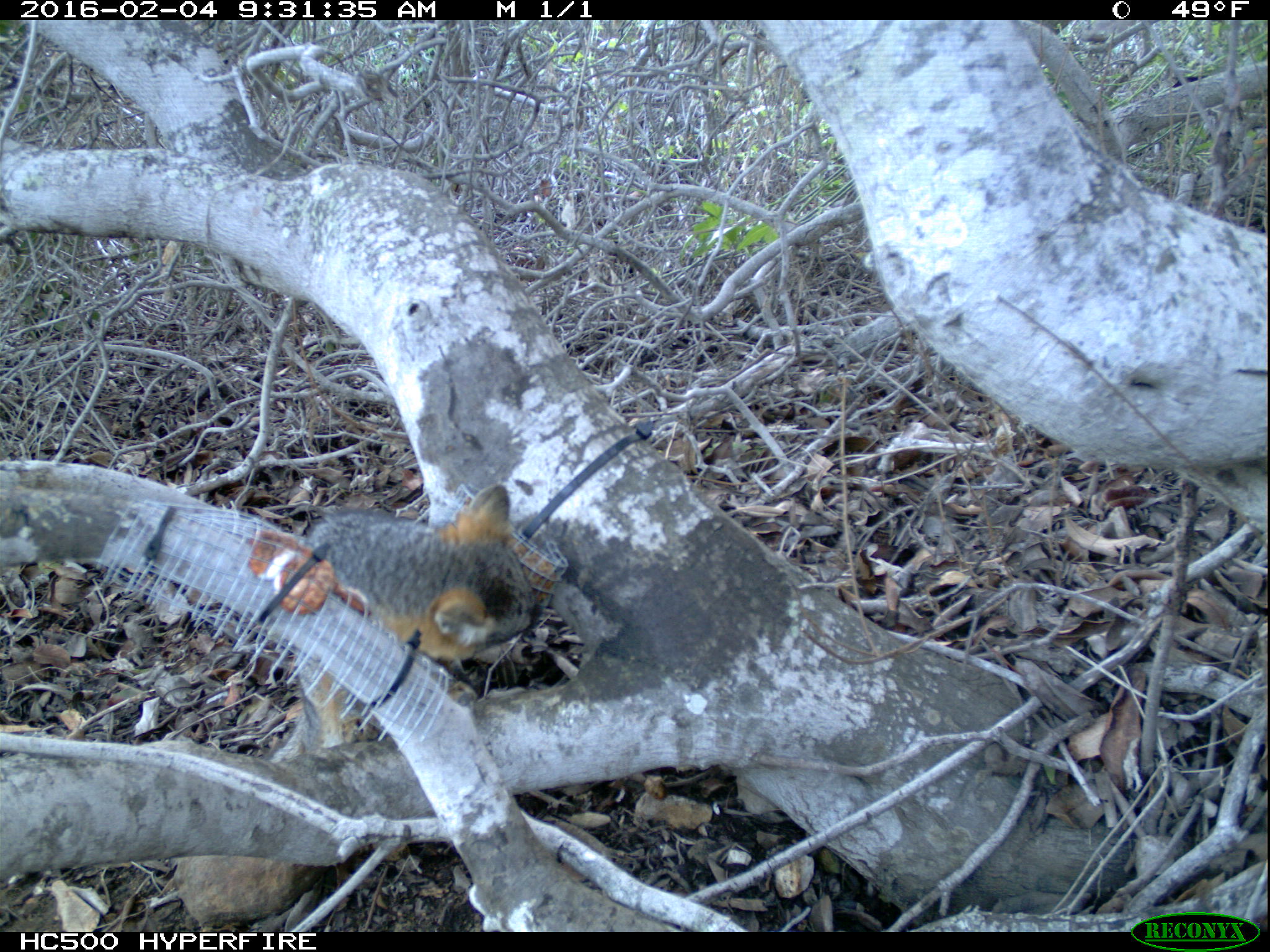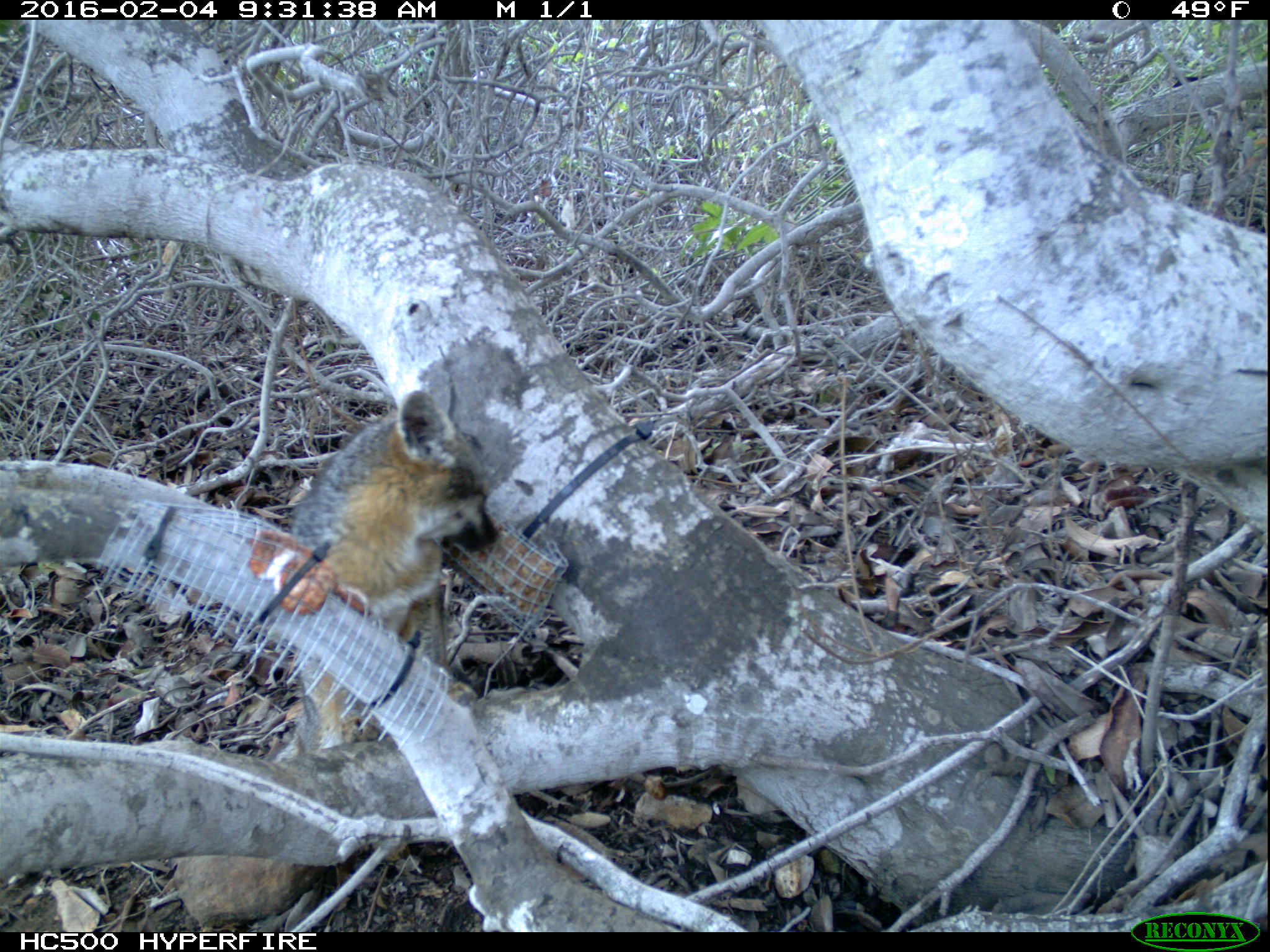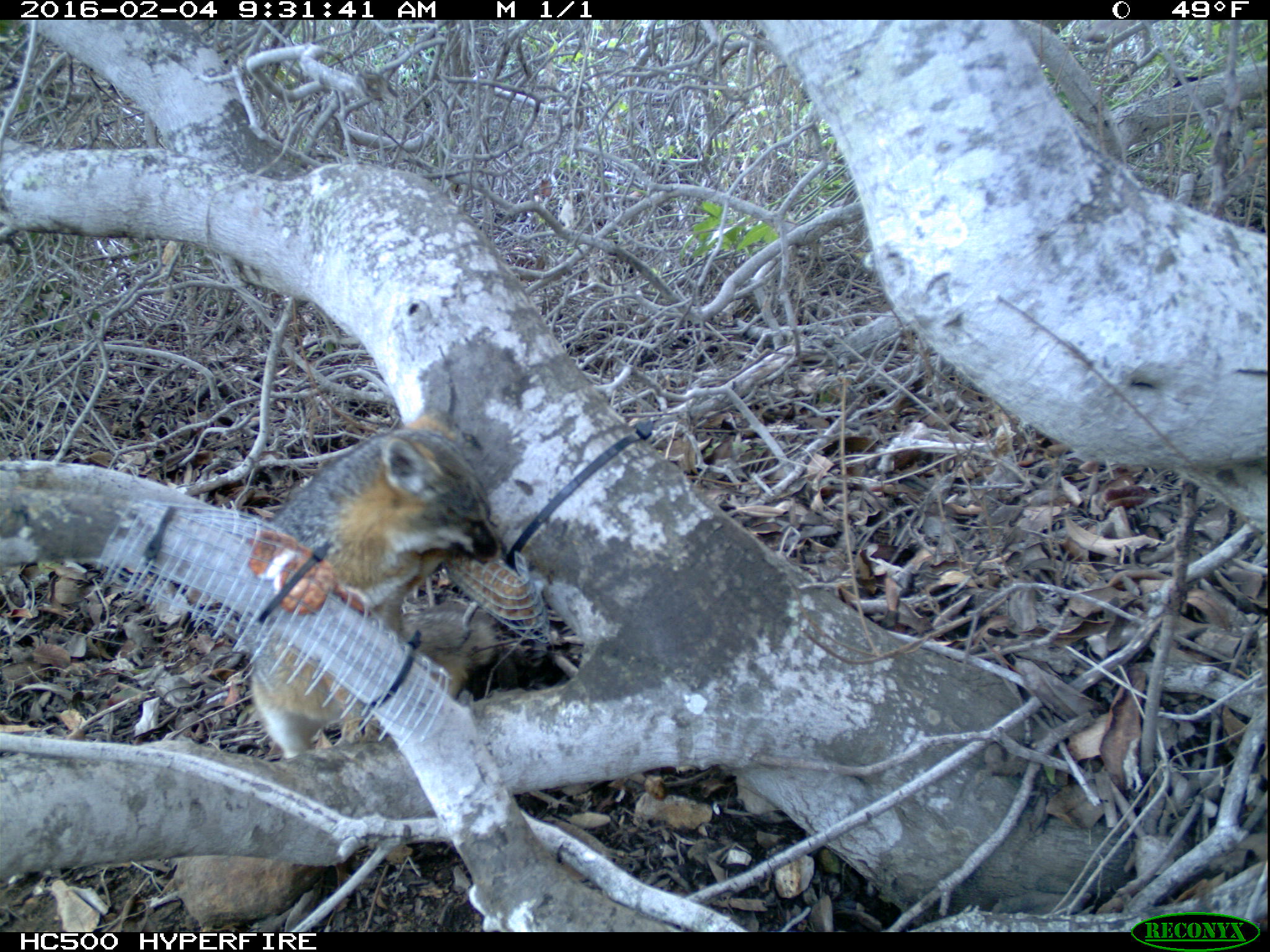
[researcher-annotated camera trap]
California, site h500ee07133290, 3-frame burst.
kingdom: Animalia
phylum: Chordata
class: Mammalia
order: Carnivora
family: Canidae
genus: Urocyon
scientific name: Urocyon littoralis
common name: island fox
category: fox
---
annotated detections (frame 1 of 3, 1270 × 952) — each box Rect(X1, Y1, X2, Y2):
fox: Rect(266, 483, 542, 764)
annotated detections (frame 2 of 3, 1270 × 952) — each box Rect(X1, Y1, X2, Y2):
fox: Rect(265, 390, 497, 763)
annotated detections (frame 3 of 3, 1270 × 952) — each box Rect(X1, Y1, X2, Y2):
fox: Rect(247, 401, 499, 759)